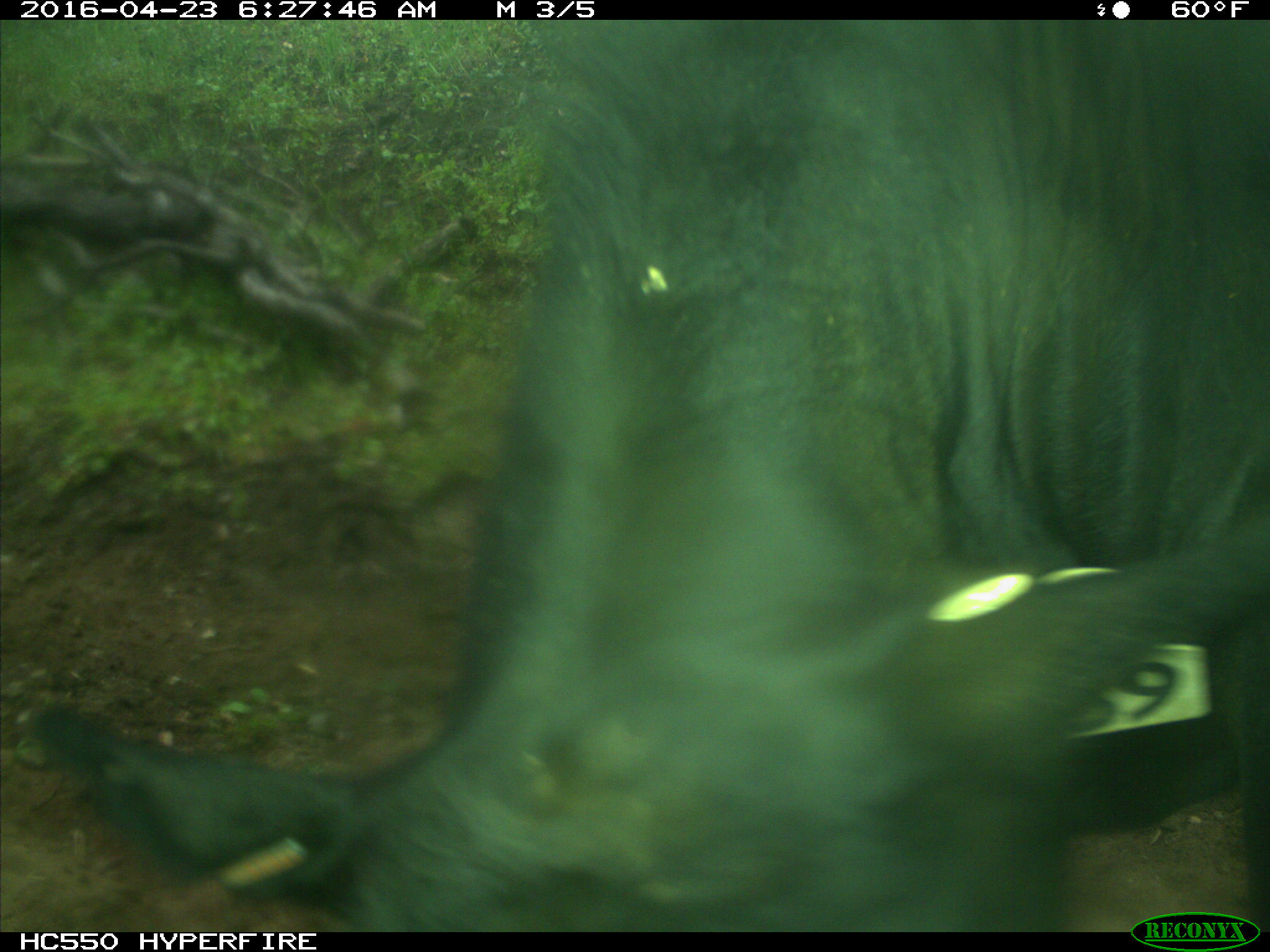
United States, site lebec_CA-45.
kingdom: Animalia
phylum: Chordata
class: Mammalia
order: Artiodactyla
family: Bovidae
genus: Bos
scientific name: Bos taurus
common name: domestic cow